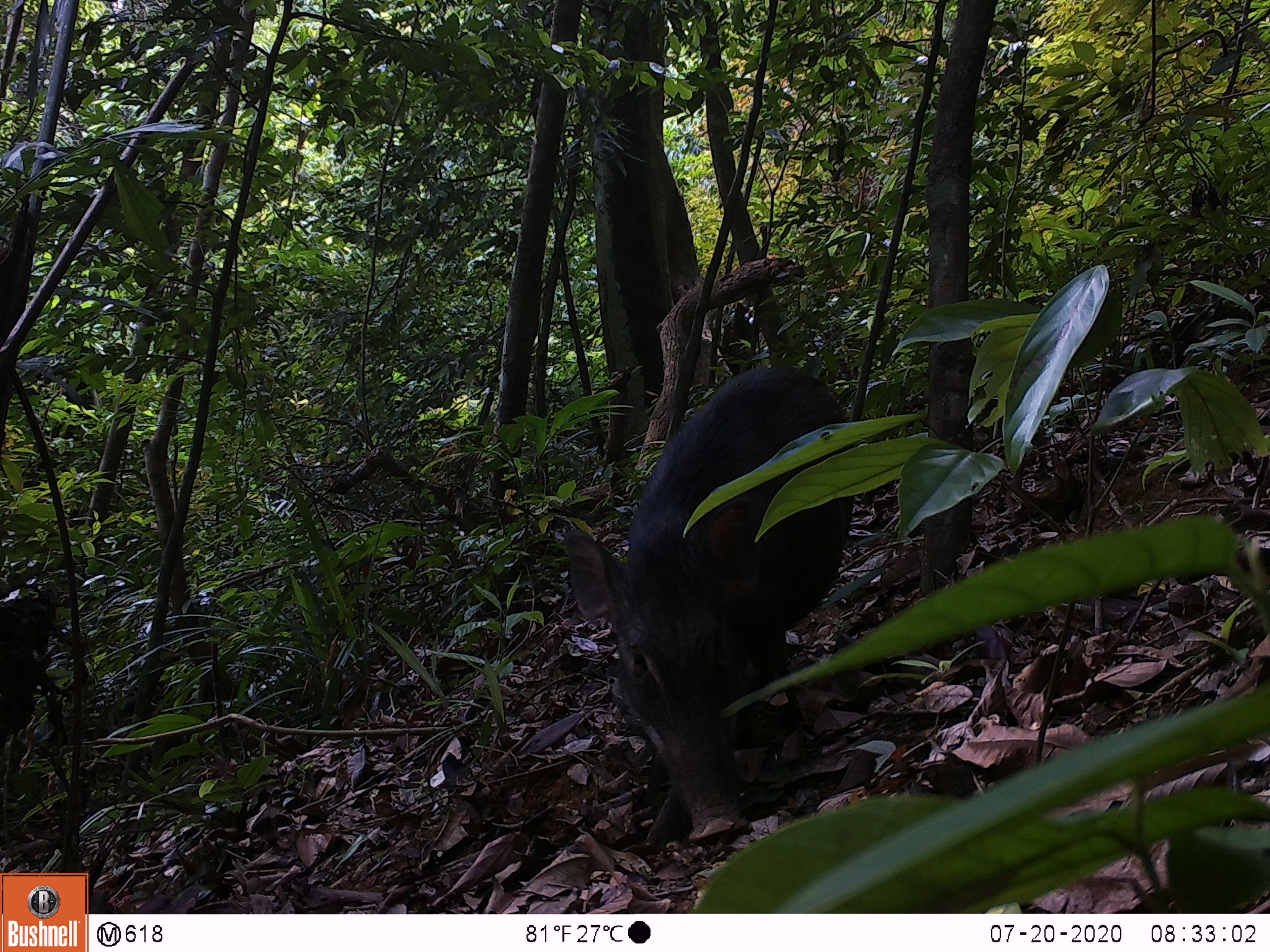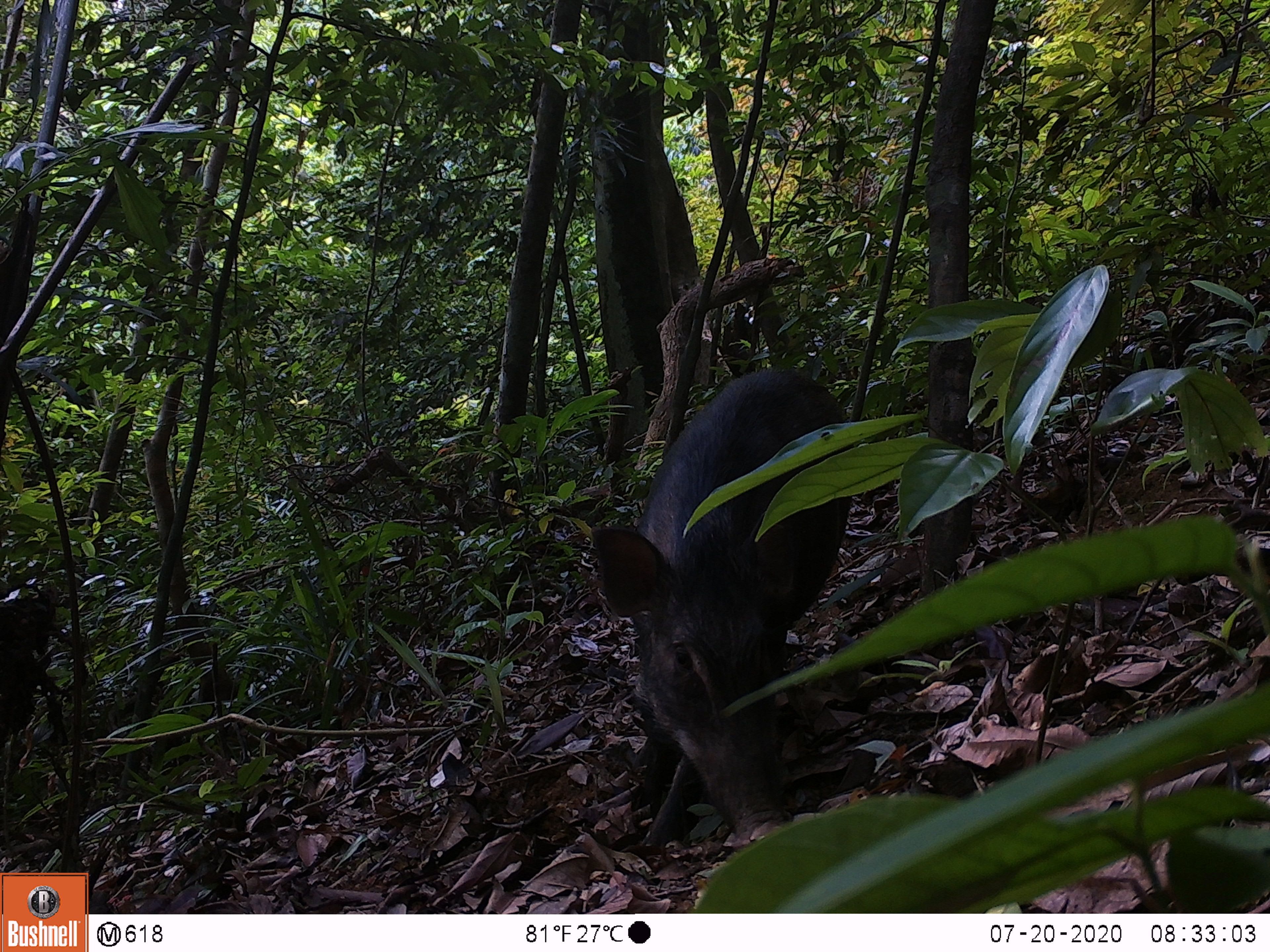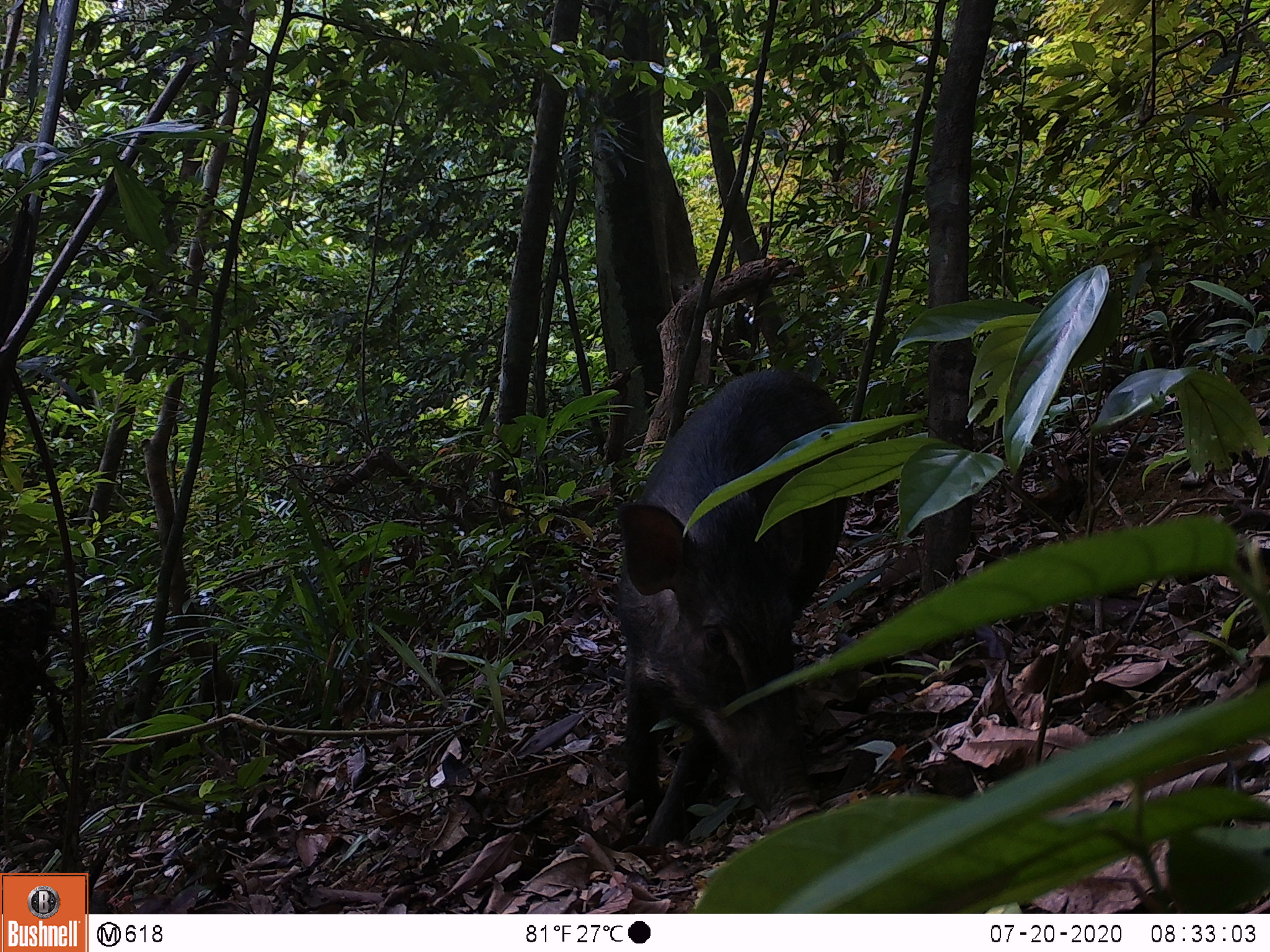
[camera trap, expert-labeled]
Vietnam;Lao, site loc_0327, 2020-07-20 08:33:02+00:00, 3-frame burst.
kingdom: Animalia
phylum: Chordata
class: Mammalia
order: Artiodactyla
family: Suidae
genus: Sus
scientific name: Sus scrofa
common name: eurasian wild pig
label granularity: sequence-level